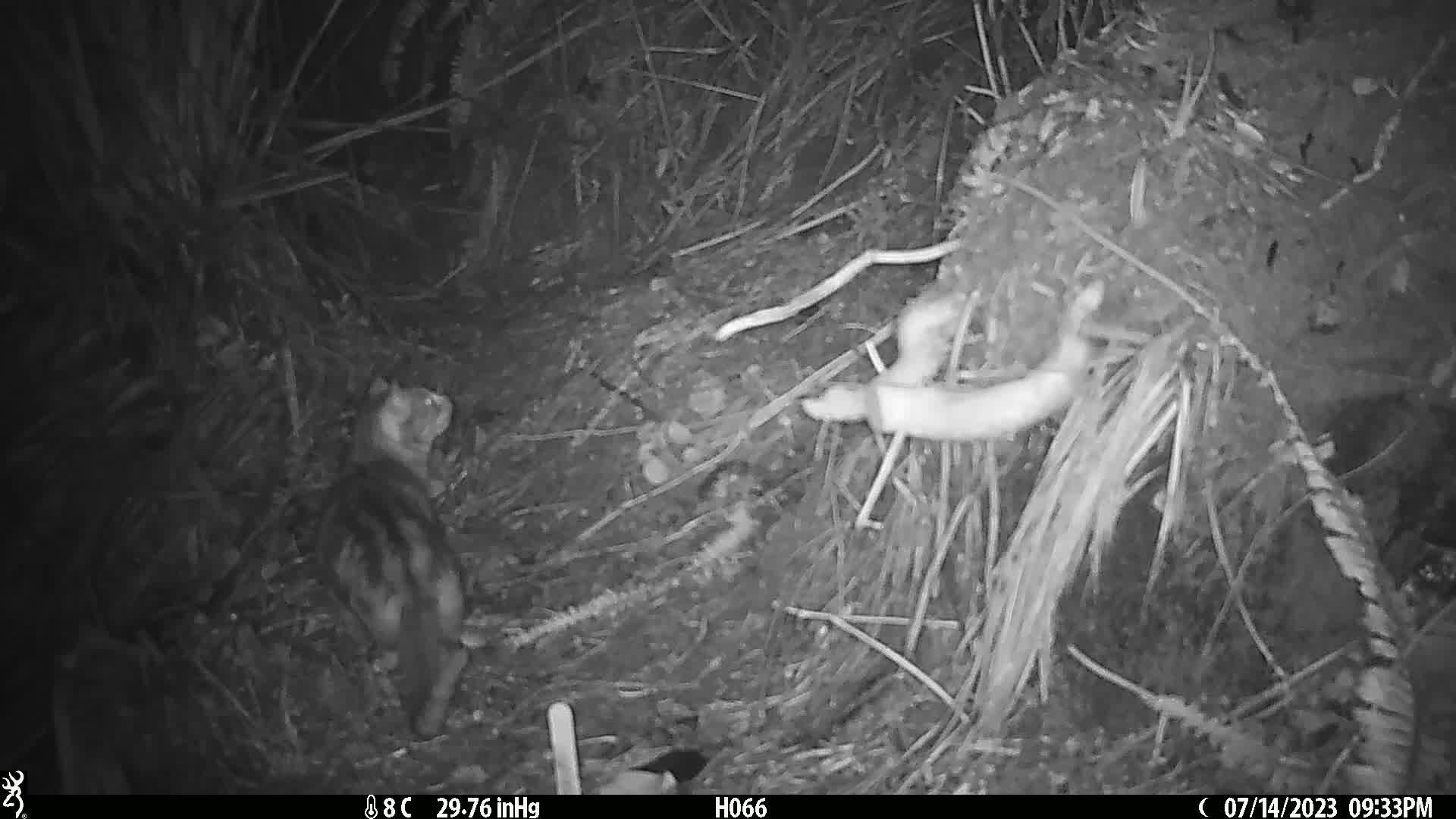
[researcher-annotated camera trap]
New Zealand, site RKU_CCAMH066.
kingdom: Animalia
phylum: Chordata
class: Mammalia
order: Carnivora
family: Felidae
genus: Felis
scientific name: Felis catus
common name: domestic cat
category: cat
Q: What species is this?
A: Cat (domestic cat) (Felis catus).